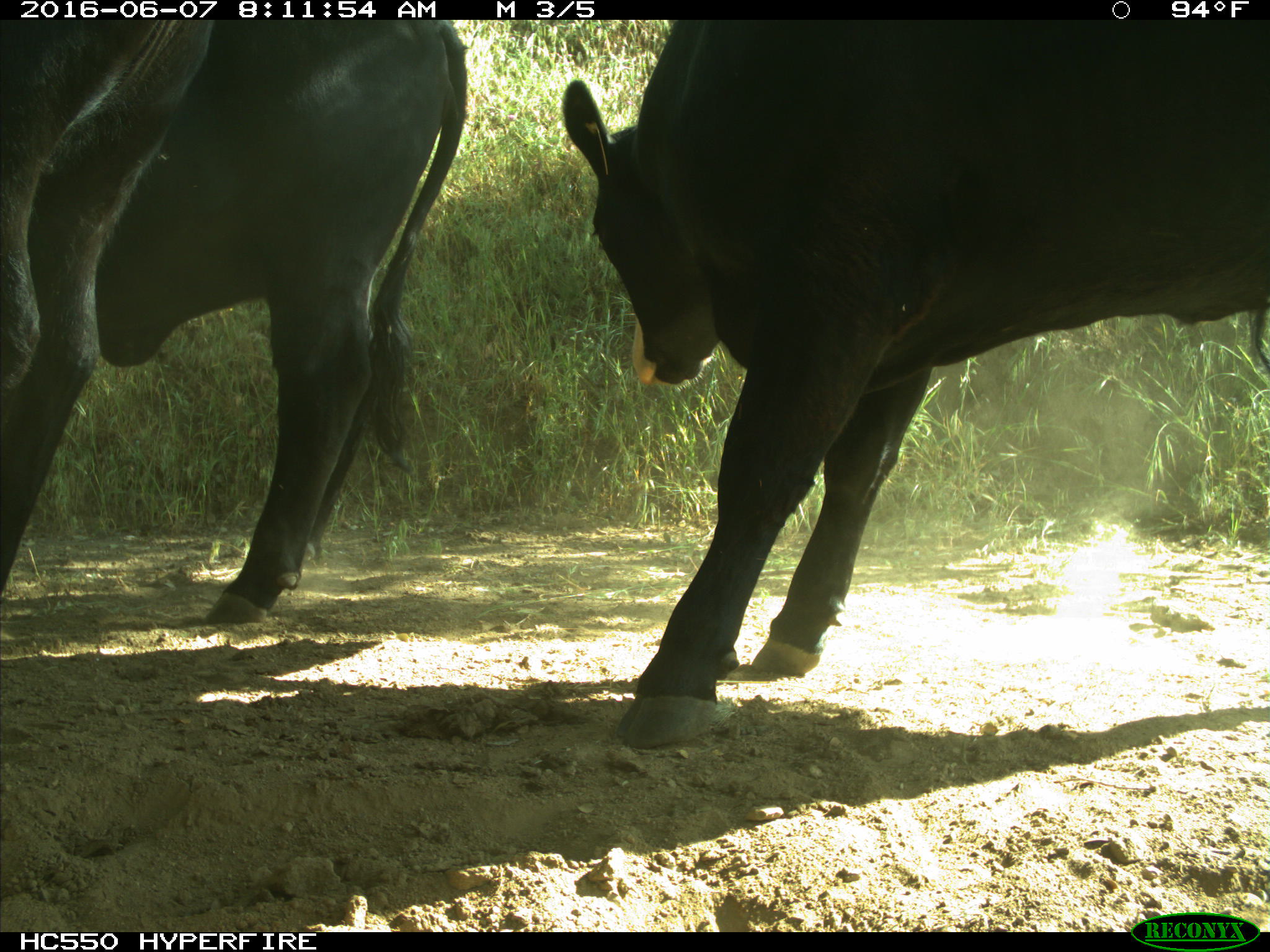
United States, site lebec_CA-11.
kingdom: Animalia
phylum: Chordata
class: Mammalia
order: Artiodactyla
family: Bovidae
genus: Bos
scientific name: Bos taurus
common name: domestic cow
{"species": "Bos taurus (domestic cow)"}